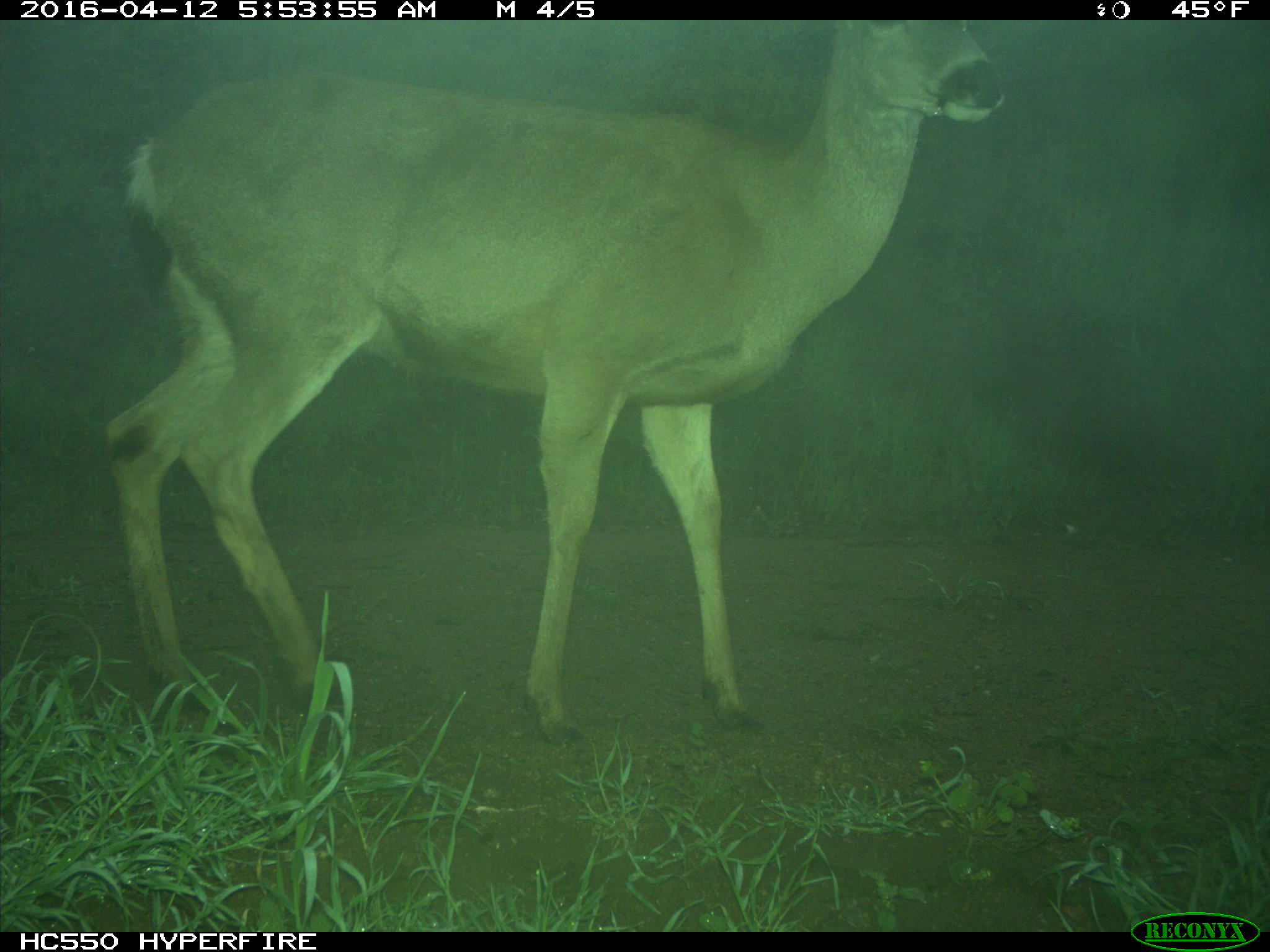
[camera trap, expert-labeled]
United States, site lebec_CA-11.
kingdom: Animalia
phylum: Chordata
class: Mammalia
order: Artiodactyla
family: Cervidae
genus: Odocoileus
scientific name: Odocoileus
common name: deer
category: unidentified deer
Unidentified deer (deer) (Odocoileus).